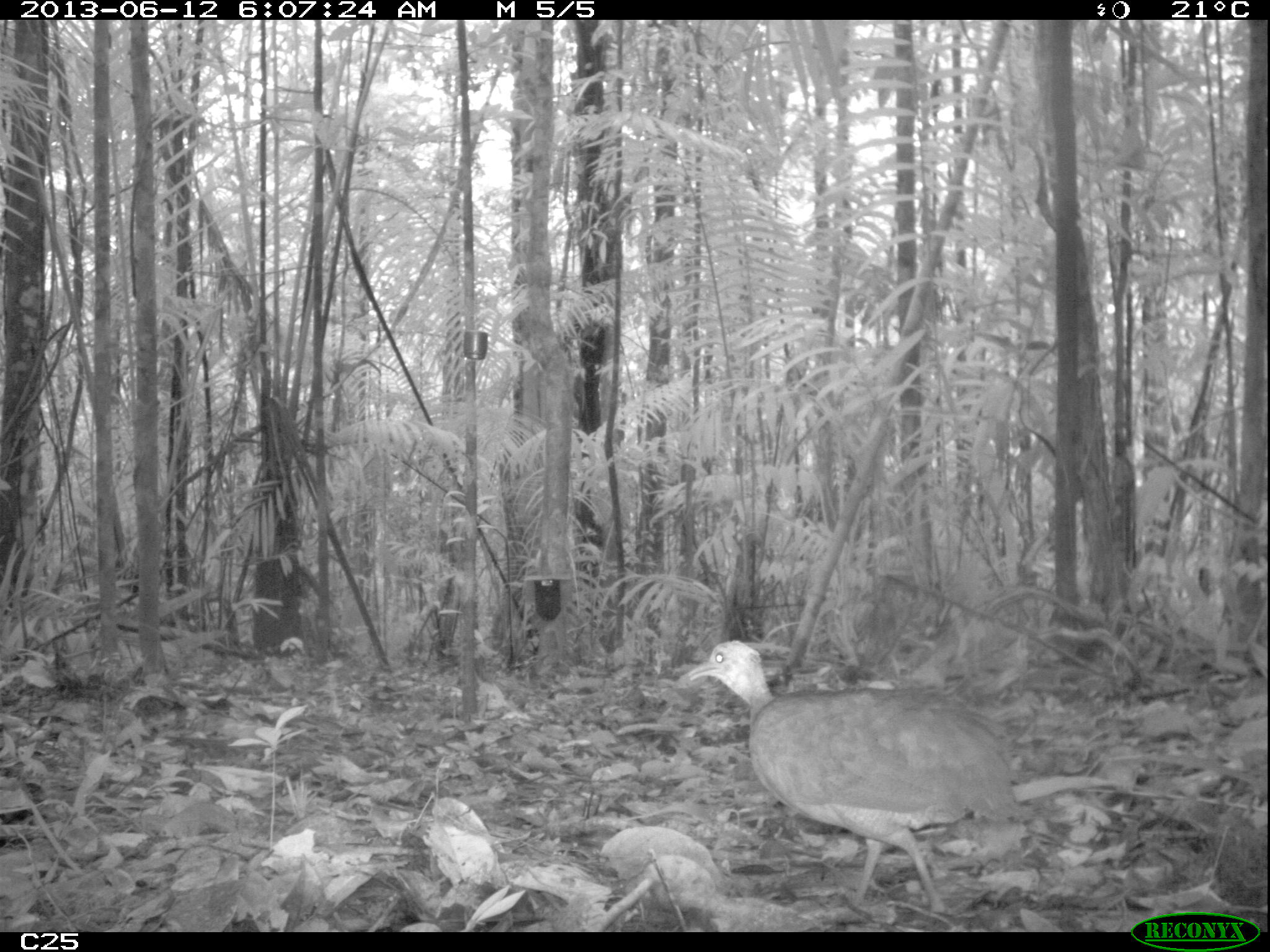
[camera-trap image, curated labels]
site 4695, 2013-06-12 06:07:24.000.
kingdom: Animalia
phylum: Chordata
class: Aves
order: Tinamiformes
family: Tinamidae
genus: Tinamus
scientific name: Tinamus major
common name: great tinamou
Tinamus major (great tinamou), count 1, age adult.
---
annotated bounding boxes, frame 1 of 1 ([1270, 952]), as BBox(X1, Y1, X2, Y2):
tinamus major: BBox(687, 638, 1021, 914)